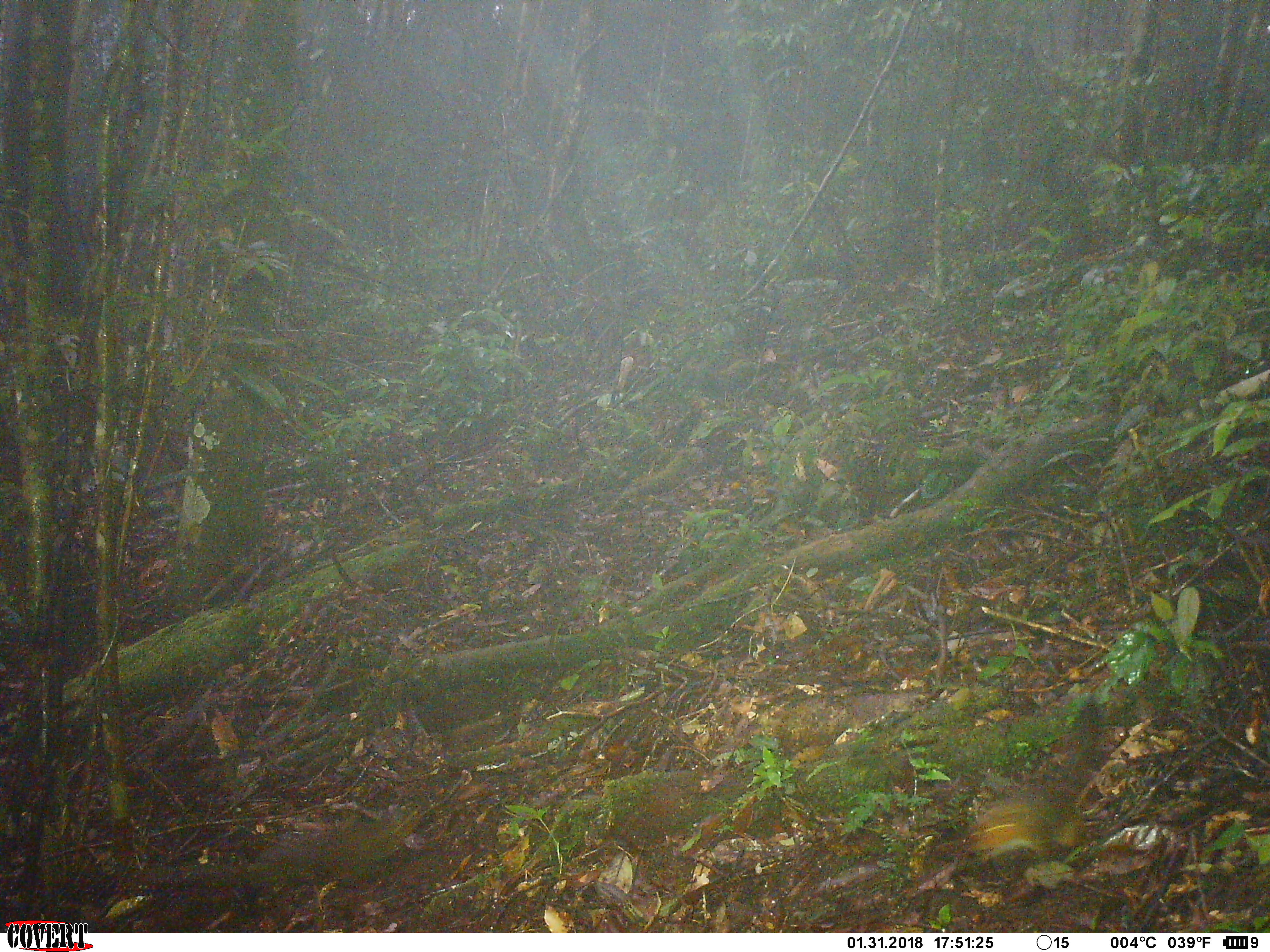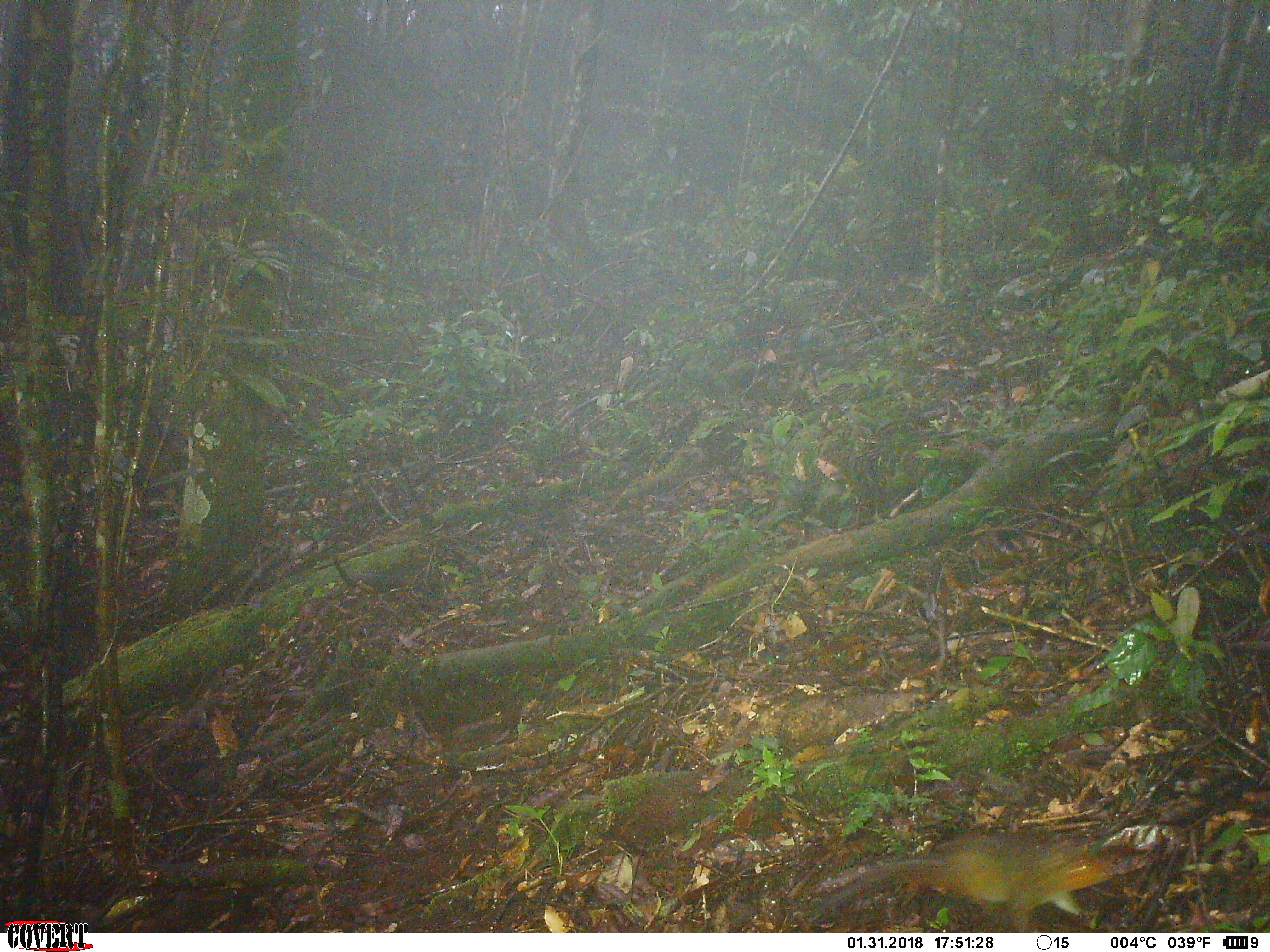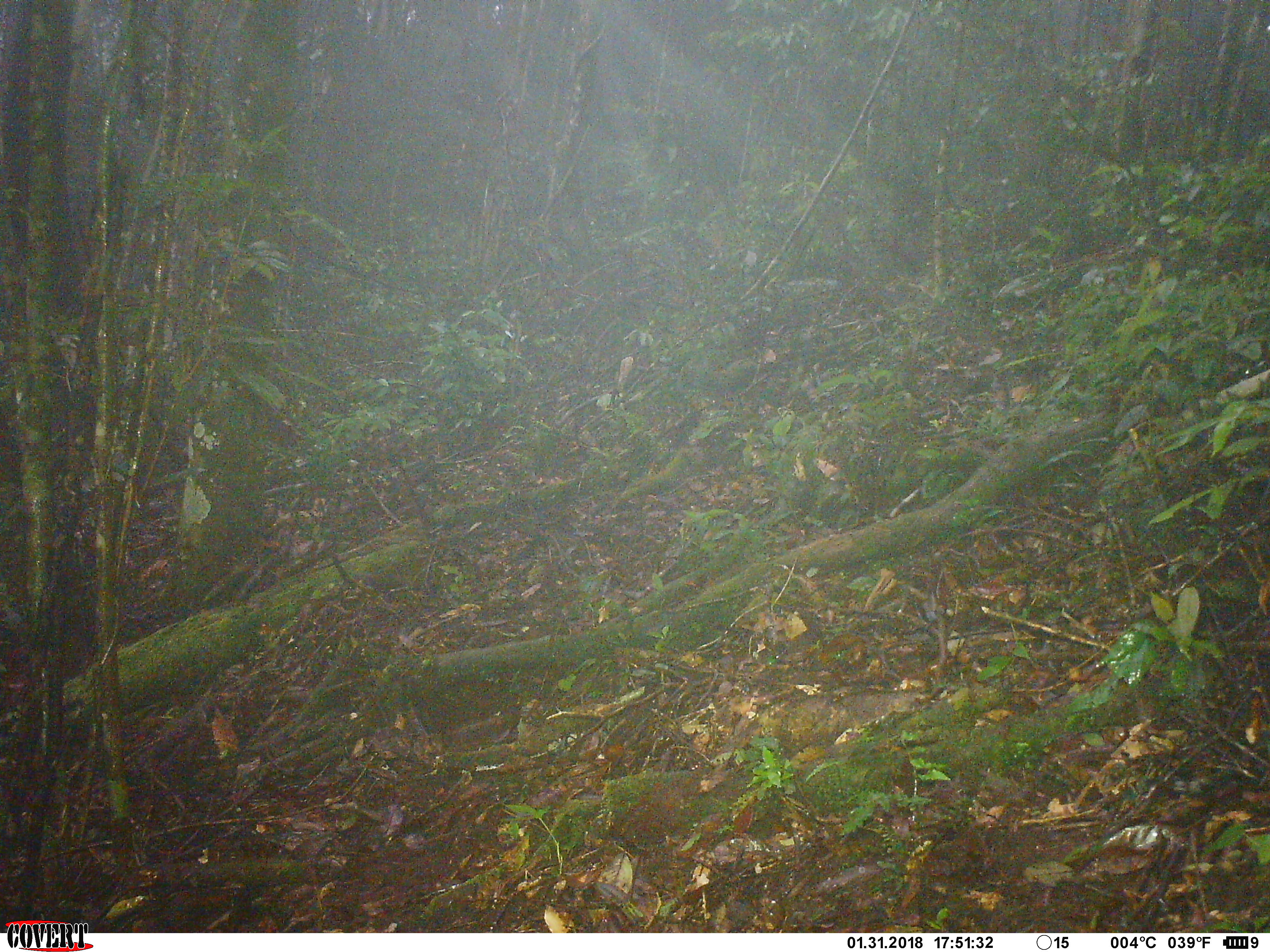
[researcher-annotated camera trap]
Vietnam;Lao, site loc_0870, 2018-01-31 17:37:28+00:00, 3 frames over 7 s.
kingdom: Animalia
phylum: Chordata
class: Mammalia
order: Rodentia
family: Sciuridae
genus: Dremomys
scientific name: Dremomys rufigenis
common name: red-cheeked squirrel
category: red cheeked squirrel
Red cheeked squirrel (red-cheeked squirrel) (Dremomys rufigenis). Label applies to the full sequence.